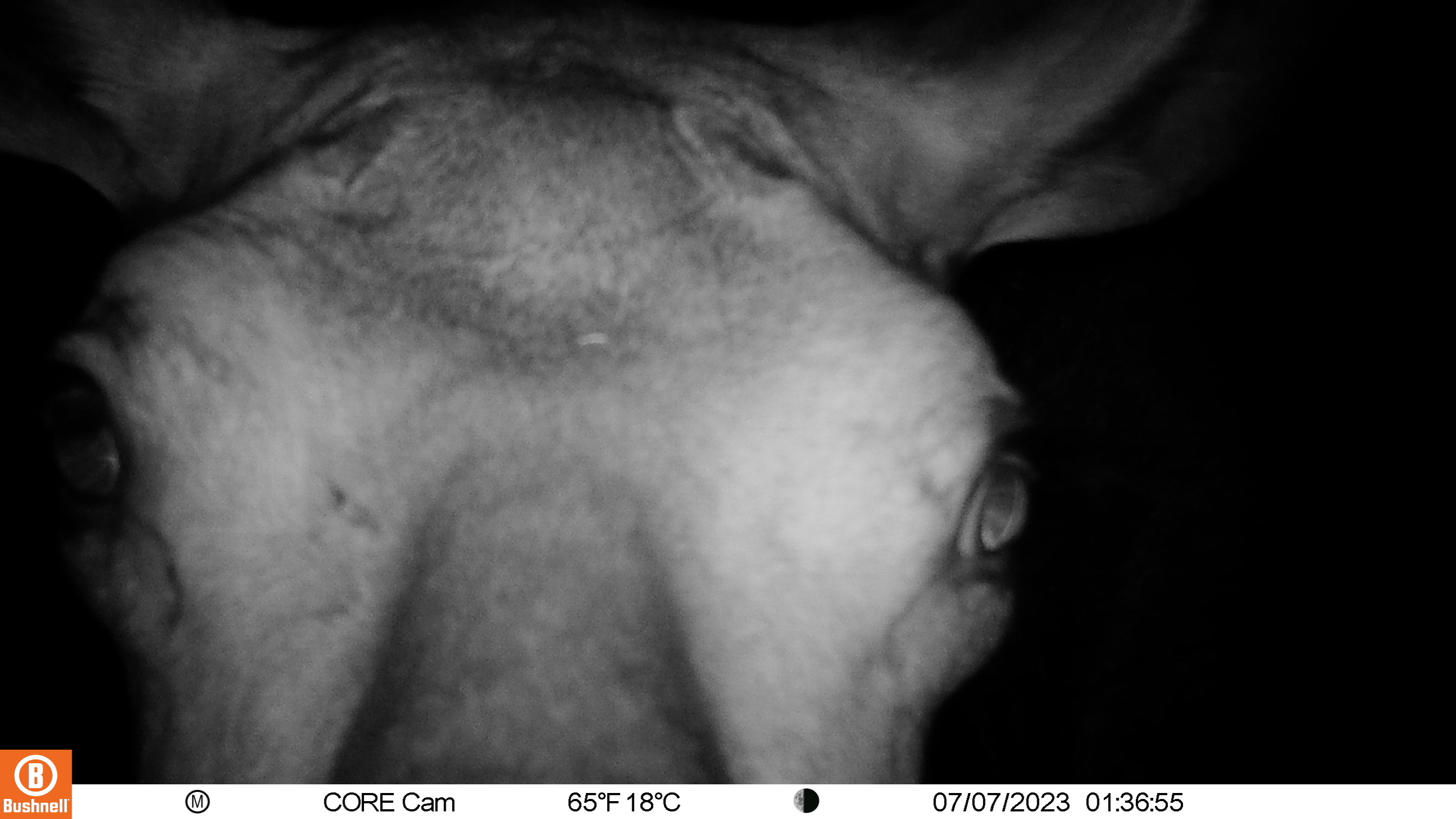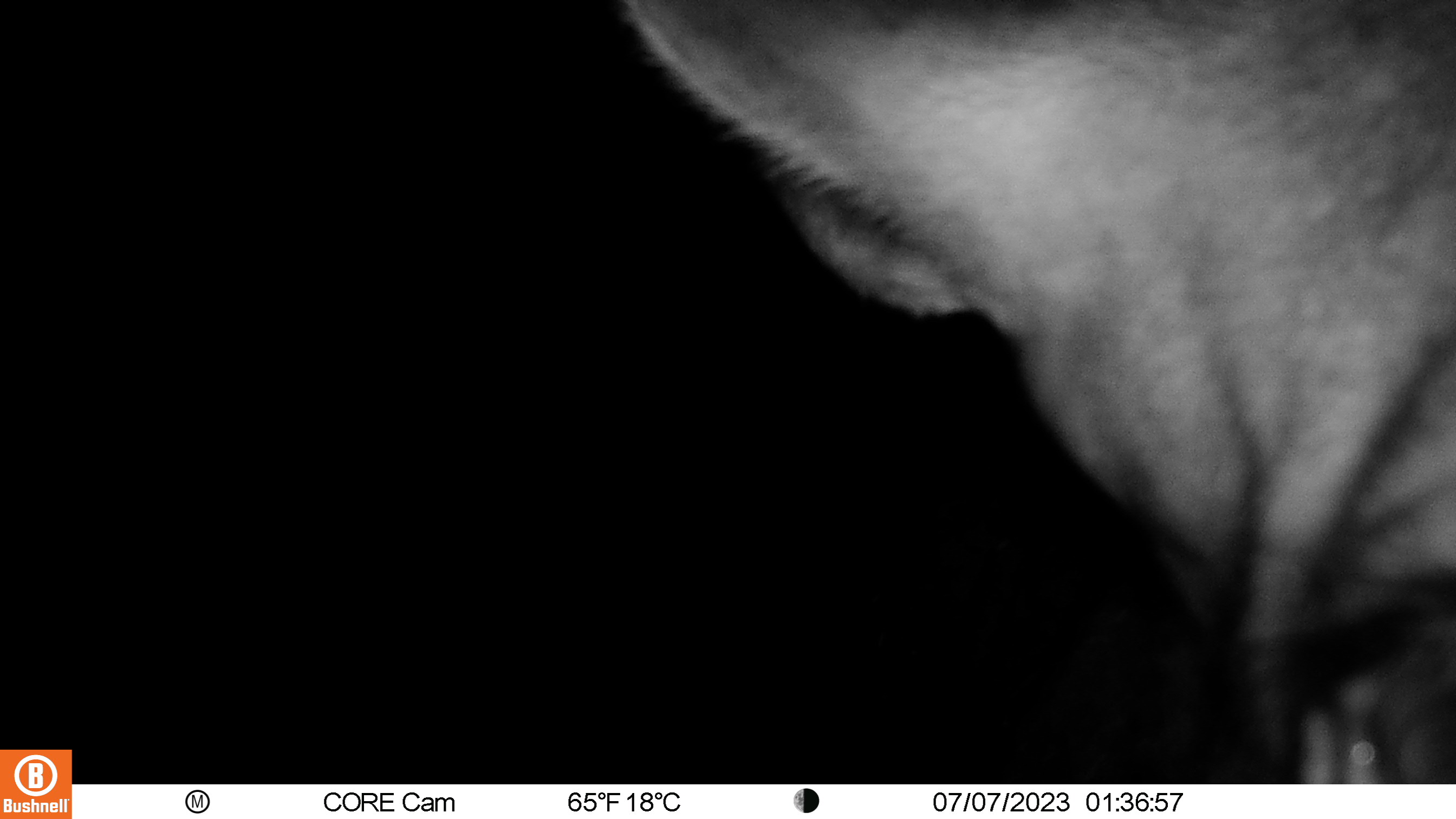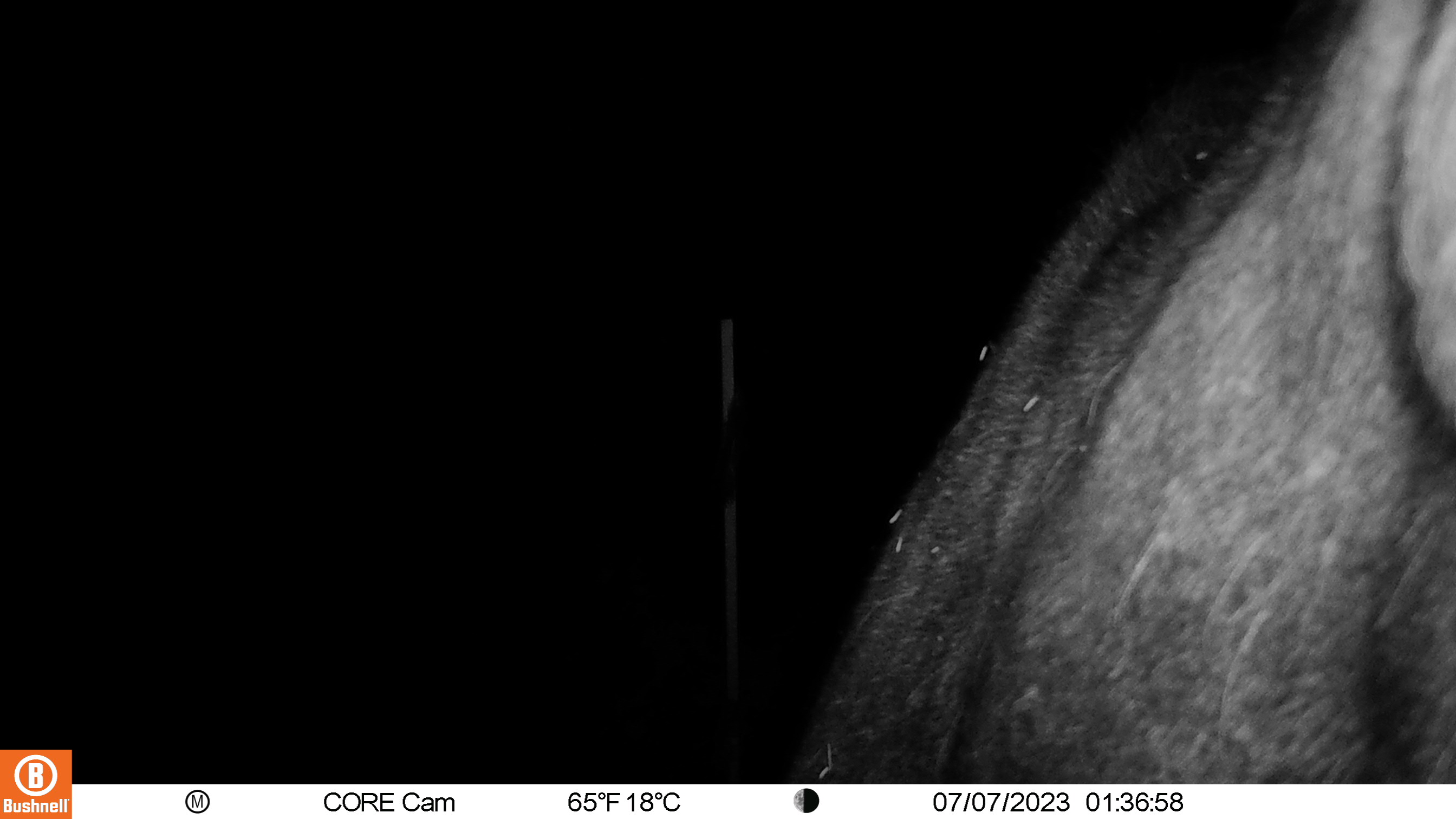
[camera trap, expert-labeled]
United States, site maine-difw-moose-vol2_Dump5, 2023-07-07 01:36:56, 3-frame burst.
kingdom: Animalia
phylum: Chordata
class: Mammalia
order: Artiodactyla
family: Cervidae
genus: Alces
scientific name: Alces alces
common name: moose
Moose (Alces alces).